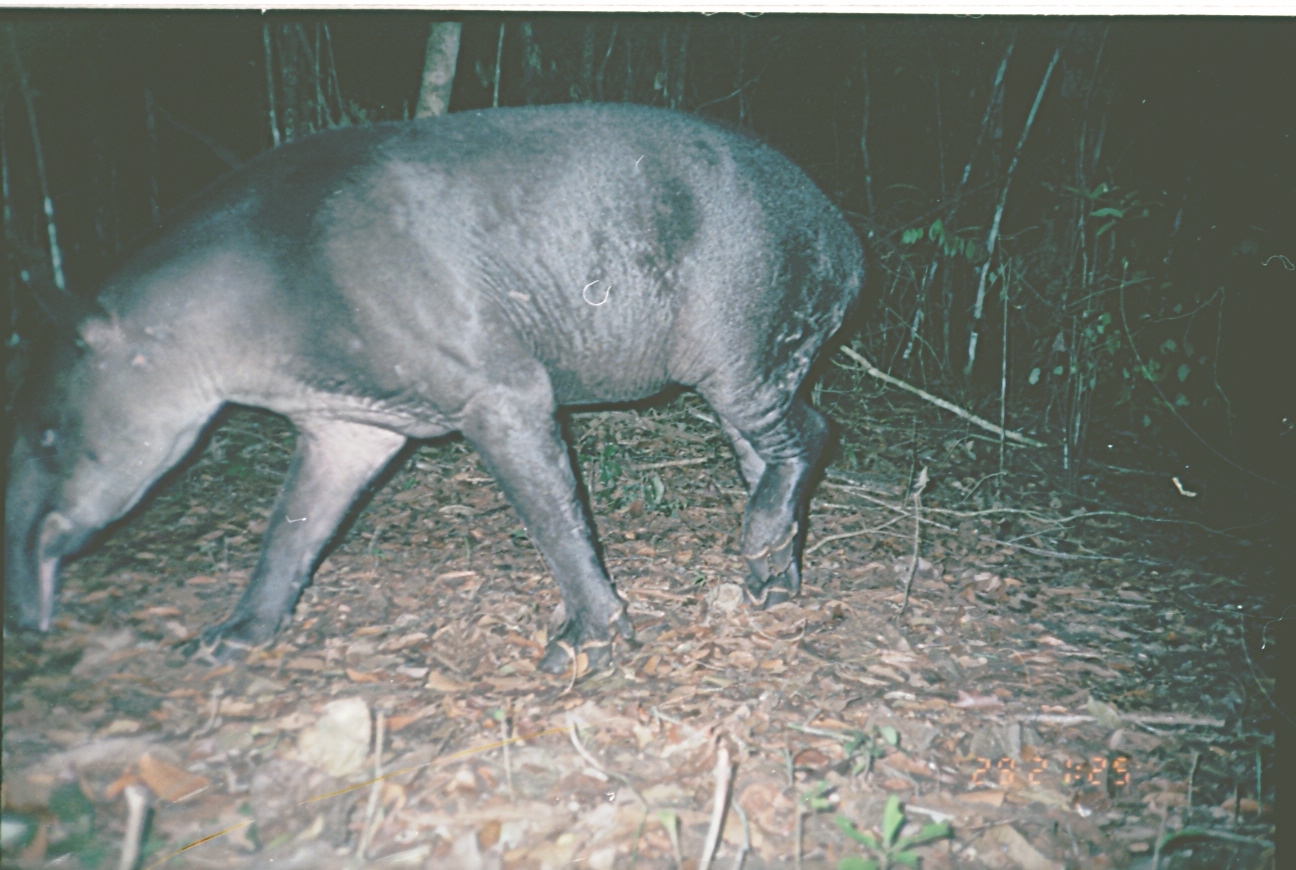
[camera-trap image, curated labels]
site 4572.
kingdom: Animalia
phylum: Chordata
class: Mammalia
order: Perissodactyla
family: Tapiridae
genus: Tapirus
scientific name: Tapirus bairdii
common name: baird's tapir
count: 1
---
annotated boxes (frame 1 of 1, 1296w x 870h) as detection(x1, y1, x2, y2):
tapirus bairdii: detection(0, 94, 865, 678)